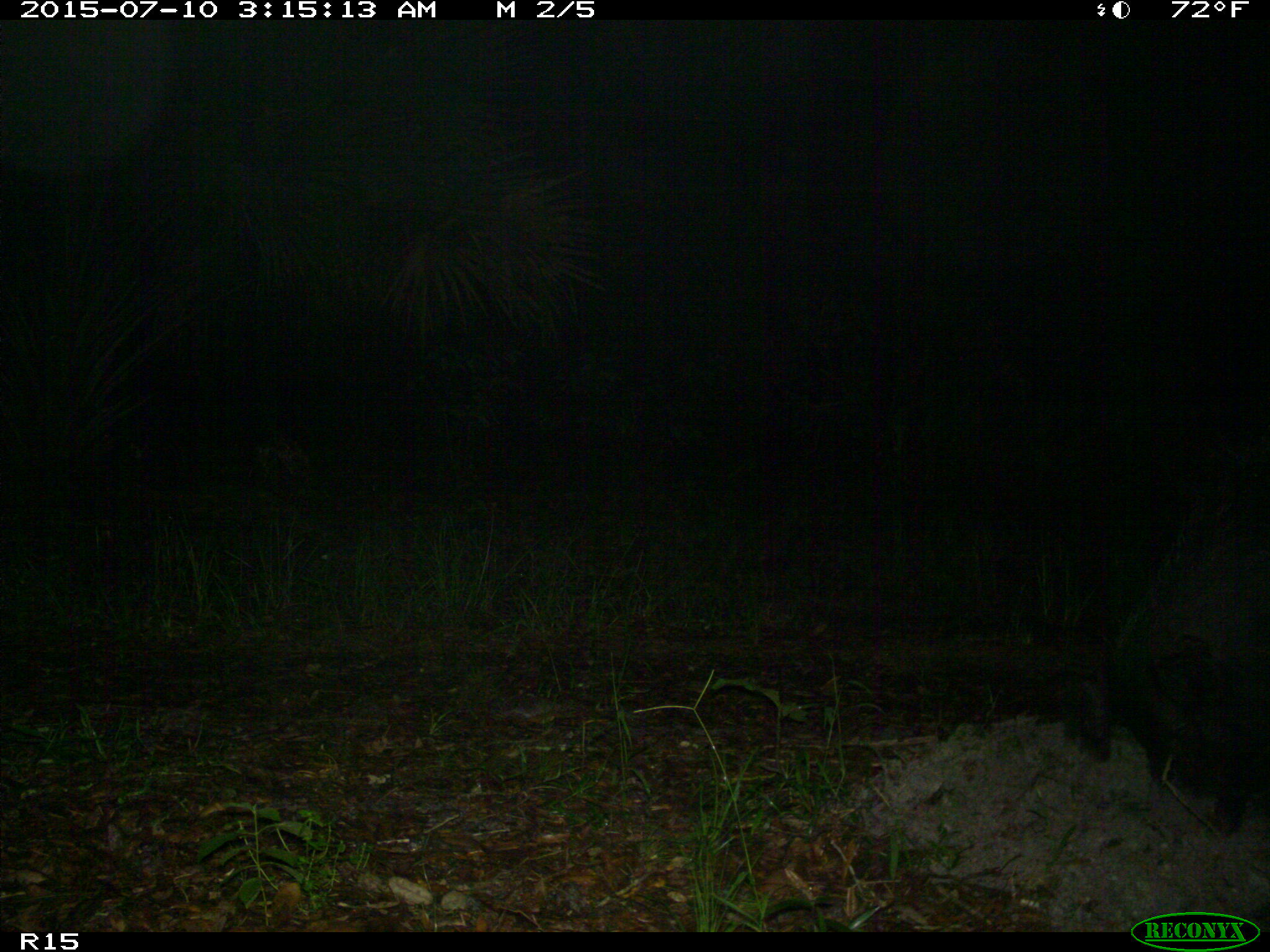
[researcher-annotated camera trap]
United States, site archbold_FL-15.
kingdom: Animalia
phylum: Chordata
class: Mammalia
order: Artiodactyla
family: Suidae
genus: Sus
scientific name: Sus scrofa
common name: wild boar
Sus scrofa (wild boar).